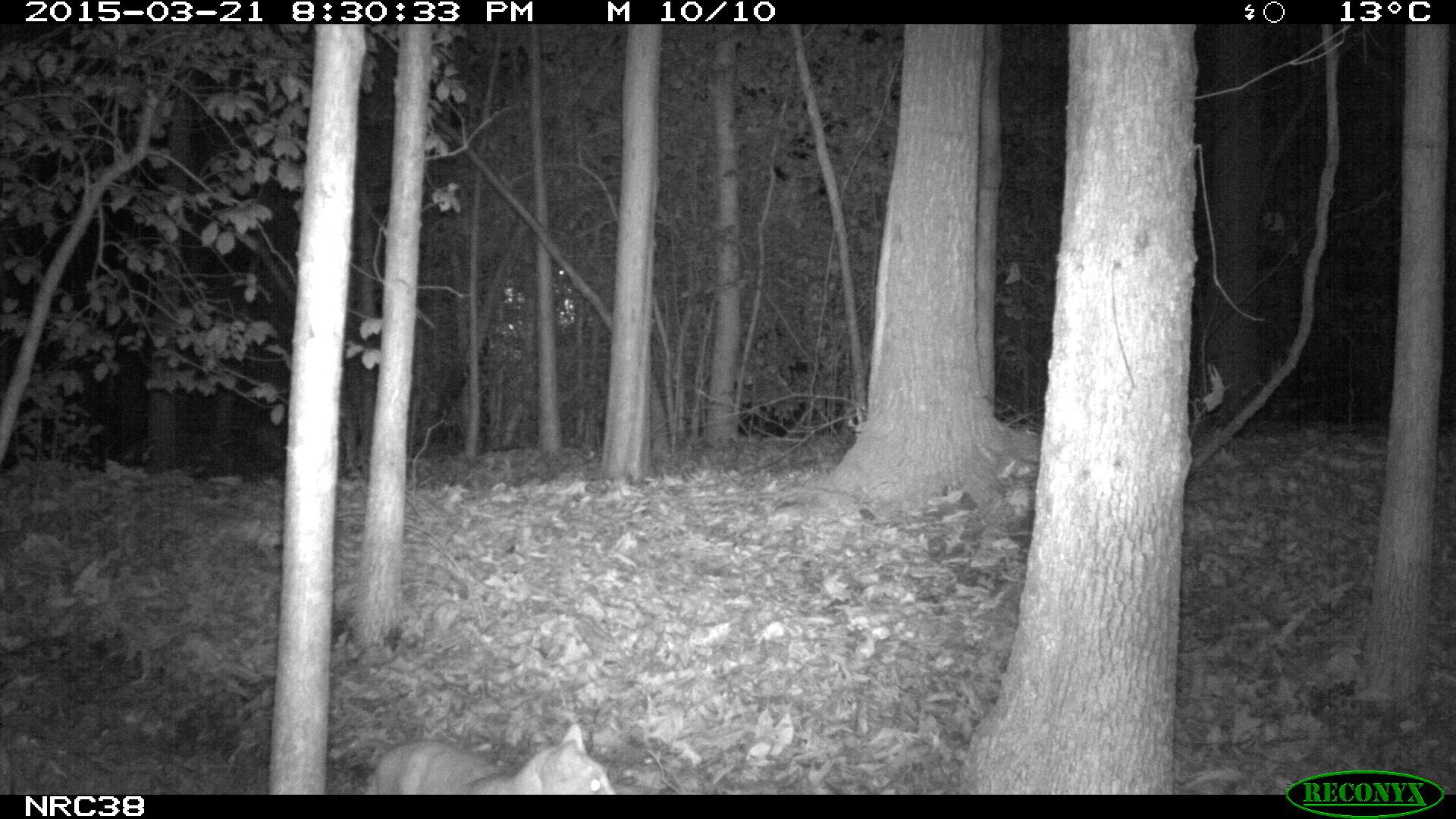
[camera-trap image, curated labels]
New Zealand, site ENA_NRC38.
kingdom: Animalia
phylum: Chordata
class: Mammalia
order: Carnivora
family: Felidae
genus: Felis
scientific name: Felis catus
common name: domestic cat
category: cat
Cat (domestic cat) (Felis catus).